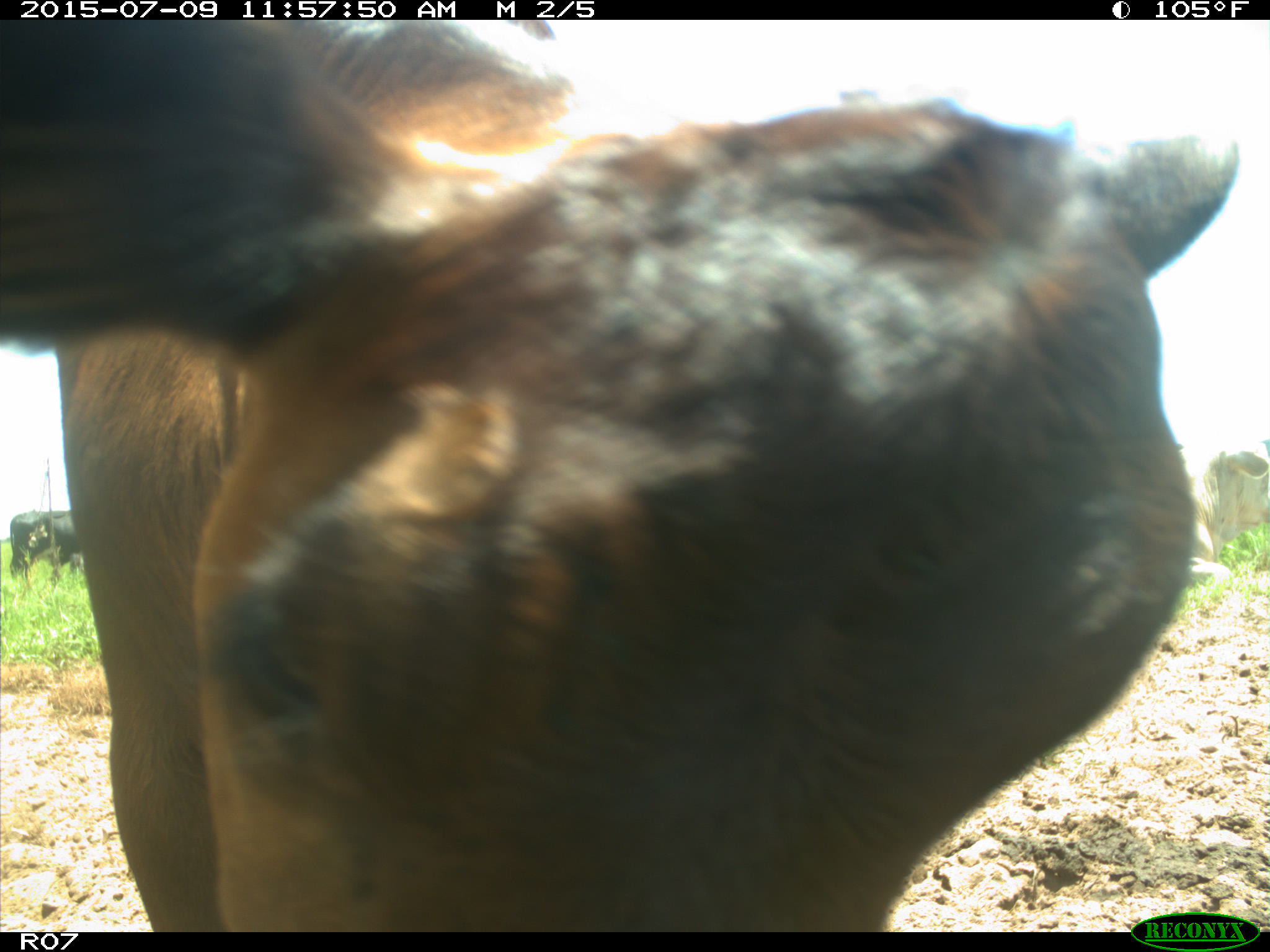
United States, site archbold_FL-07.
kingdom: Animalia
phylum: Chordata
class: Mammalia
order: Artiodactyla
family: Bovidae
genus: Bos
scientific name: Bos taurus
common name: domestic cow